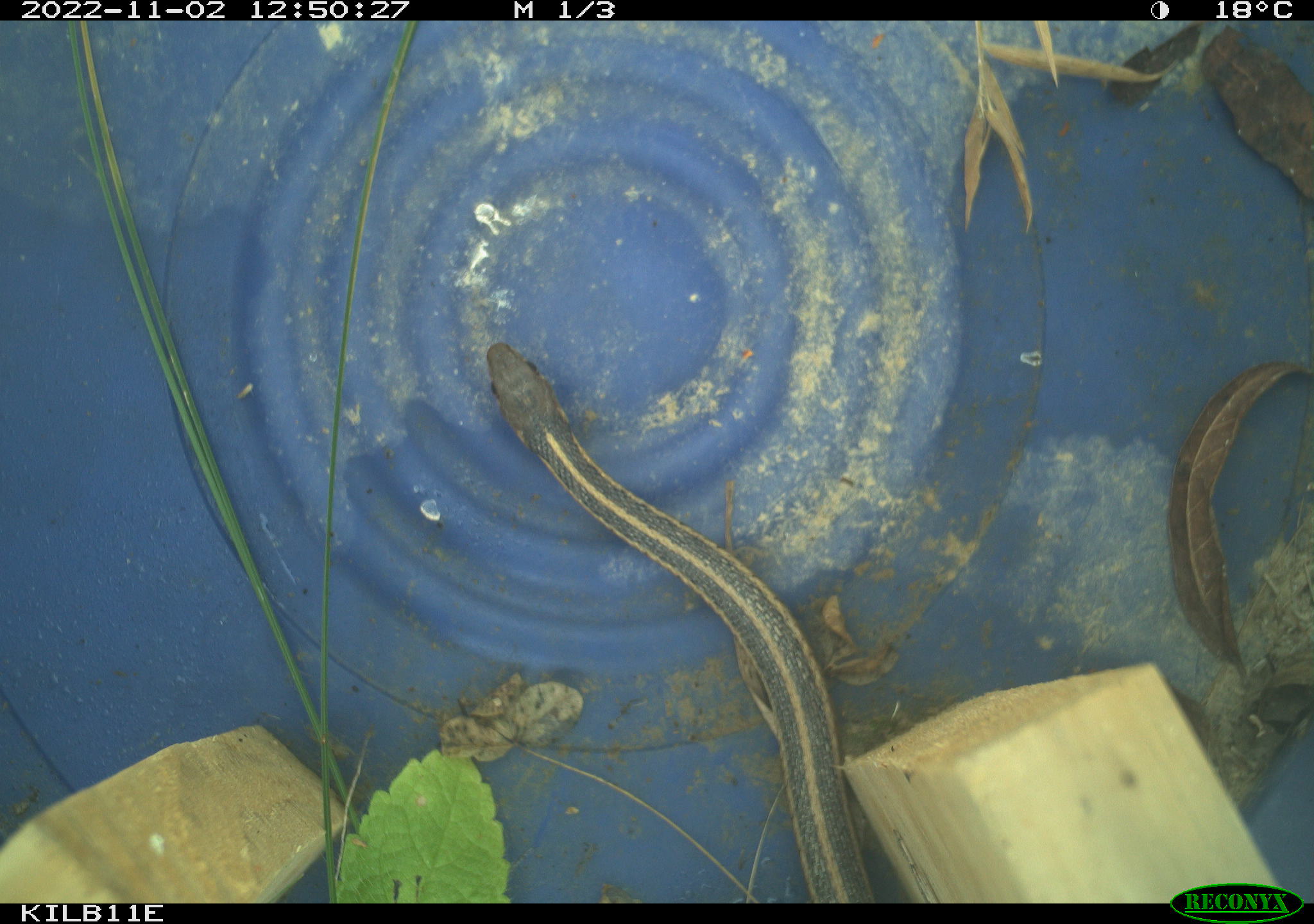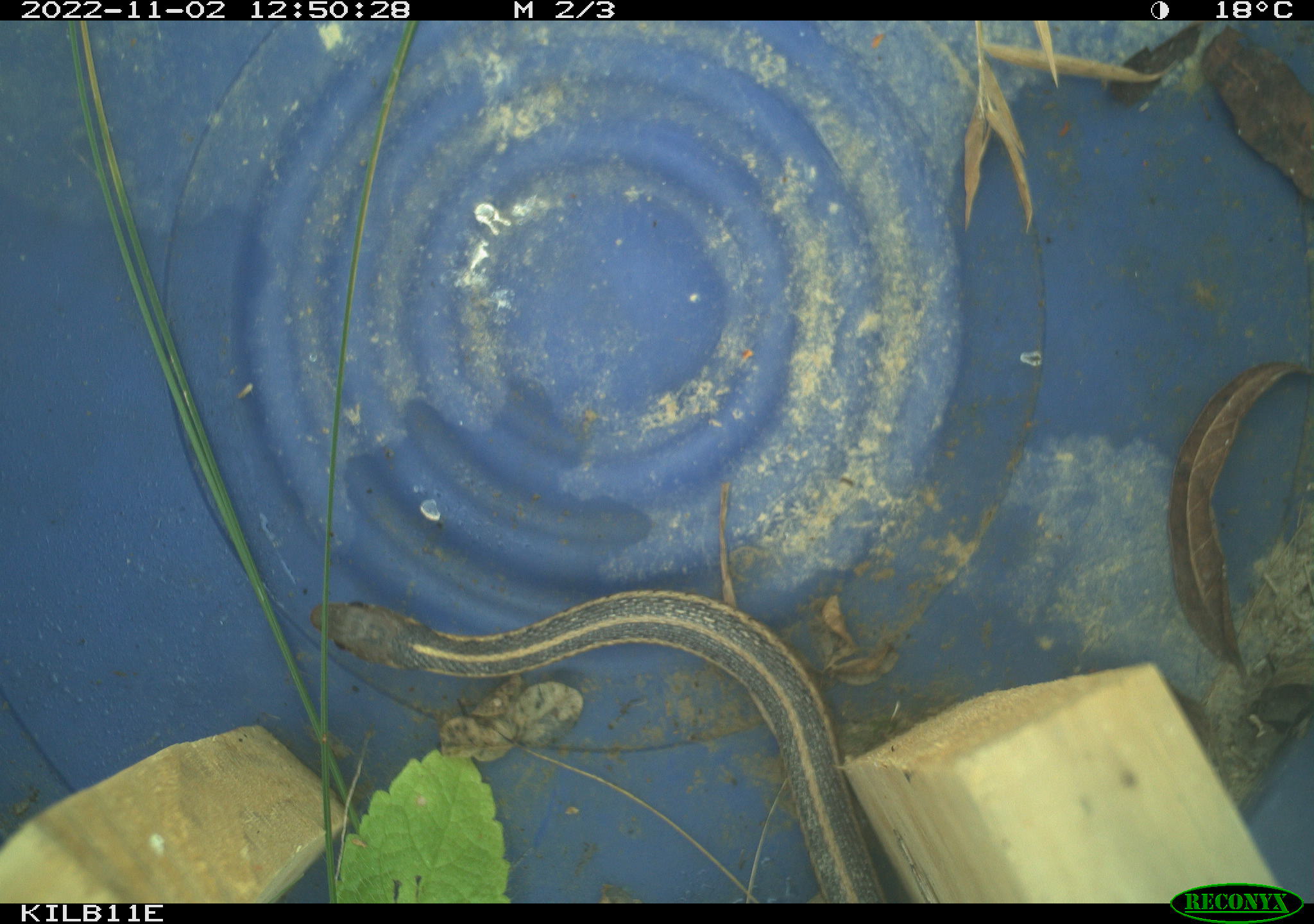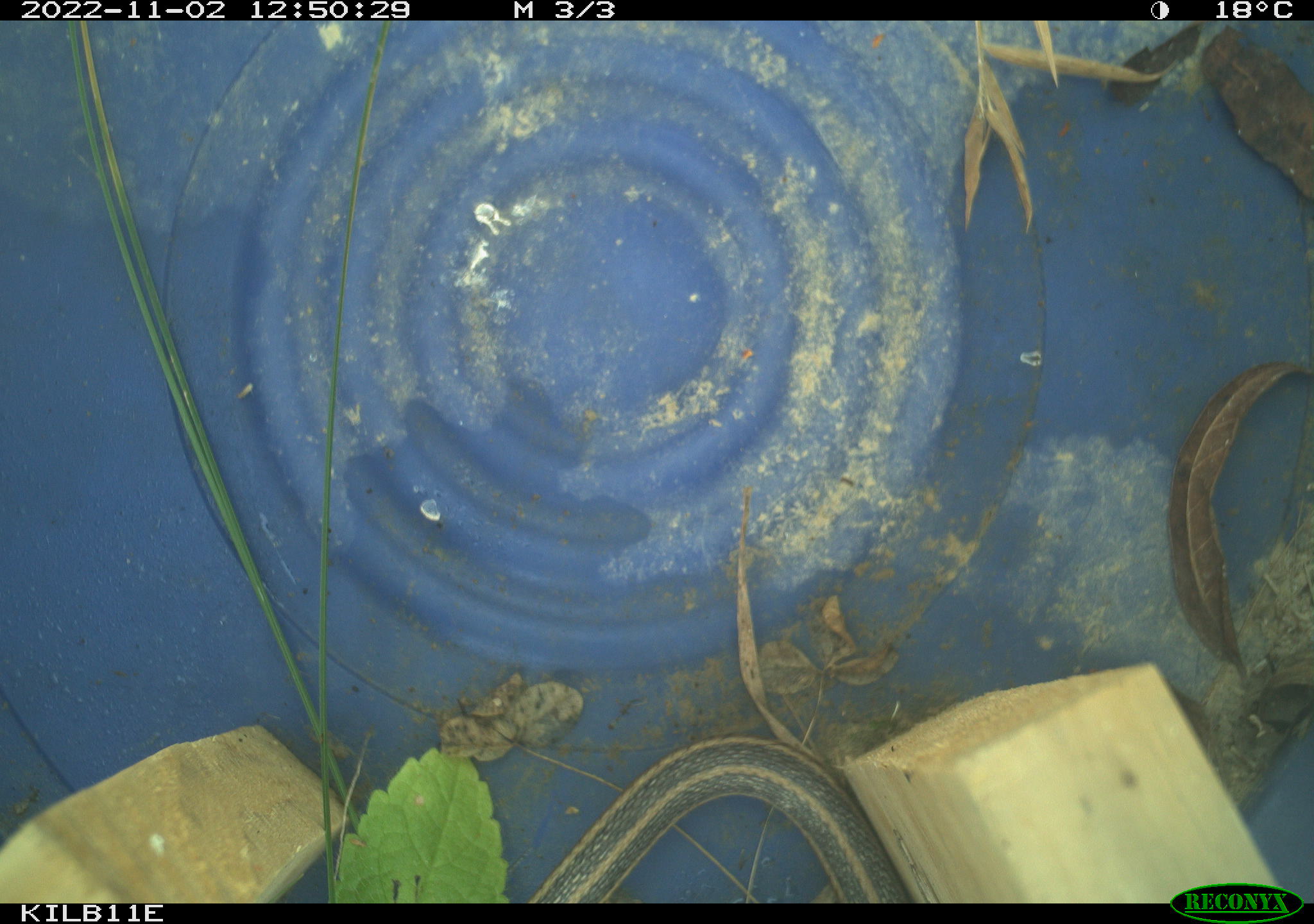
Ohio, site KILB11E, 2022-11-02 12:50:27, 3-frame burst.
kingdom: Animalia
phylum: Chordata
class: Reptilia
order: Squamata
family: Colubridae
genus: Thamnophis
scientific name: Thamnophis sirtalis sirtalis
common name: eastern gartersnake